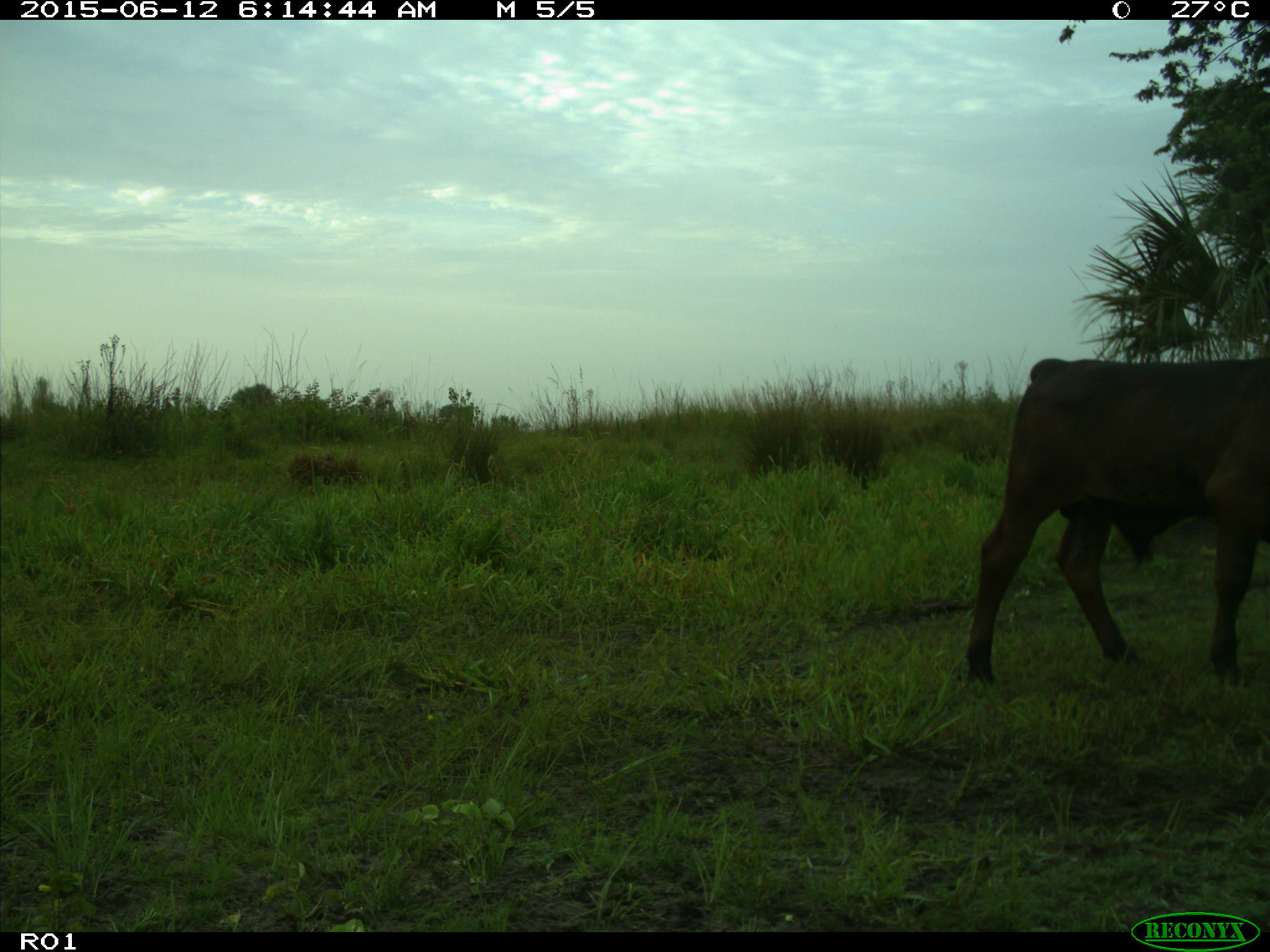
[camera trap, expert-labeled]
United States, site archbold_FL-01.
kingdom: Animalia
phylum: Chordata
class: Mammalia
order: Artiodactyla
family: Bovidae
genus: Bos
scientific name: Bos taurus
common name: domestic cow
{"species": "Bos taurus (domestic cow)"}